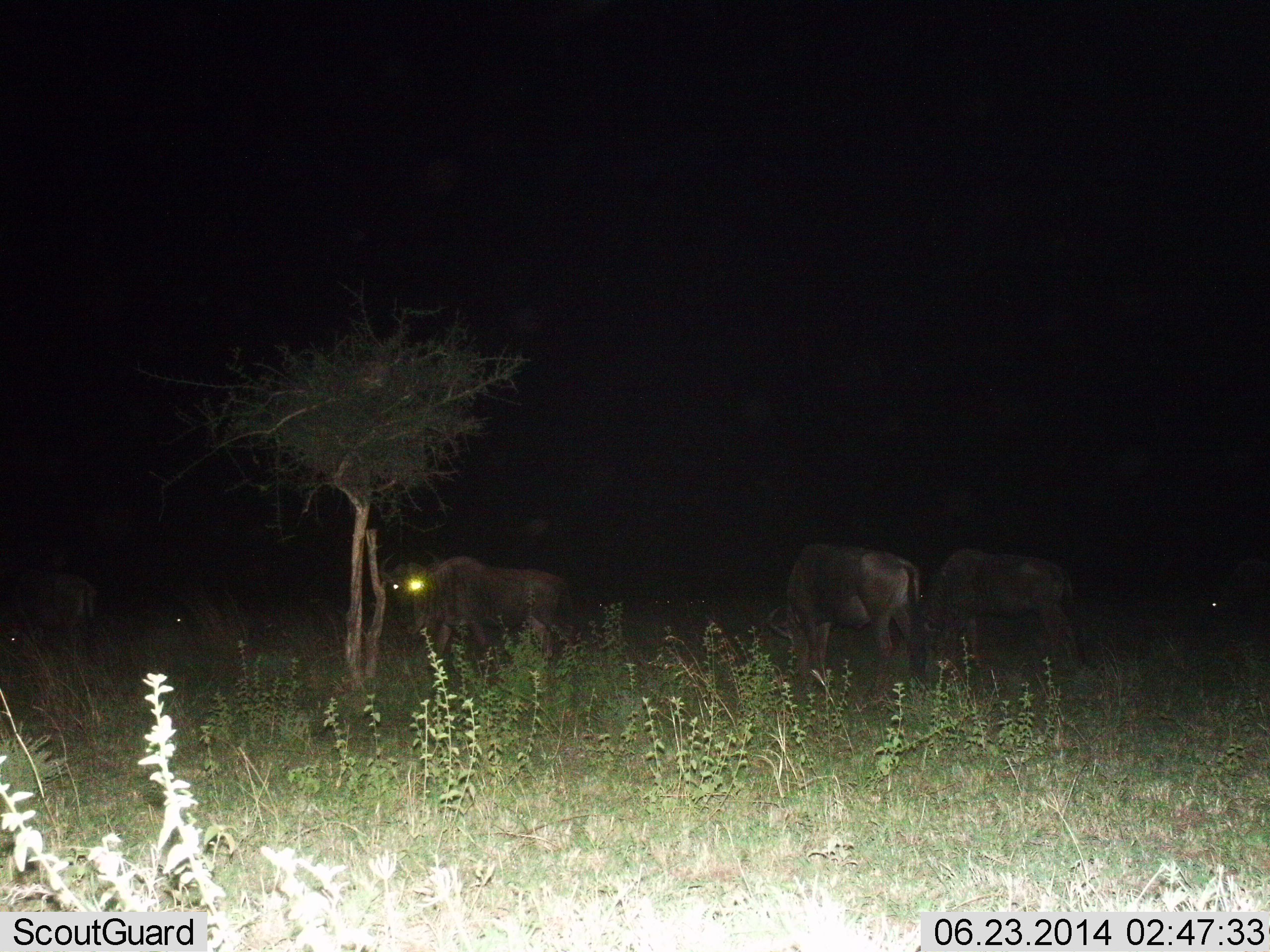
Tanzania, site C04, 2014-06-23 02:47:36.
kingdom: Animalia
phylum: Chordata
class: Mammalia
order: Artiodactyla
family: Bovidae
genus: Connochaetes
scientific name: Connochaetes taurinus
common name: blue wildebeest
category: wildebeest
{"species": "wildebeest (blue wildebeest) (Connochaetes taurinus)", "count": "4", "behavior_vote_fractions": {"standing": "73%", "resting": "0%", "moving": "9%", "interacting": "0%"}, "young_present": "0%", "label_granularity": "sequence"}